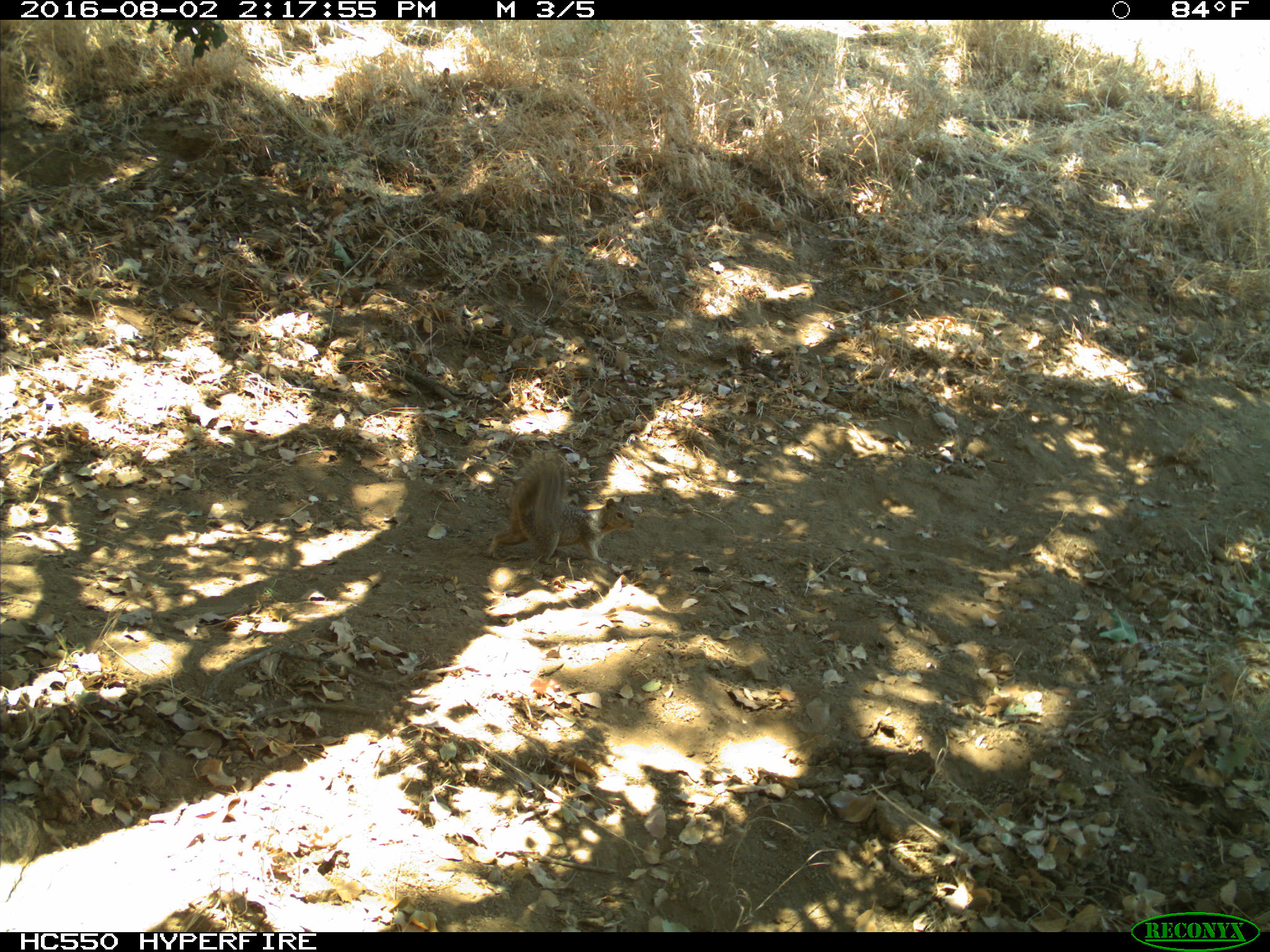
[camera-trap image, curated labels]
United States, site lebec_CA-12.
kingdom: Animalia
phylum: Chordata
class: Mammalia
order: Rodentia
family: Sciuridae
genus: Otospermophilus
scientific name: Otospermophilus beecheyi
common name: california ground squirrel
Otospermophilus beecheyi (california ground squirrel).